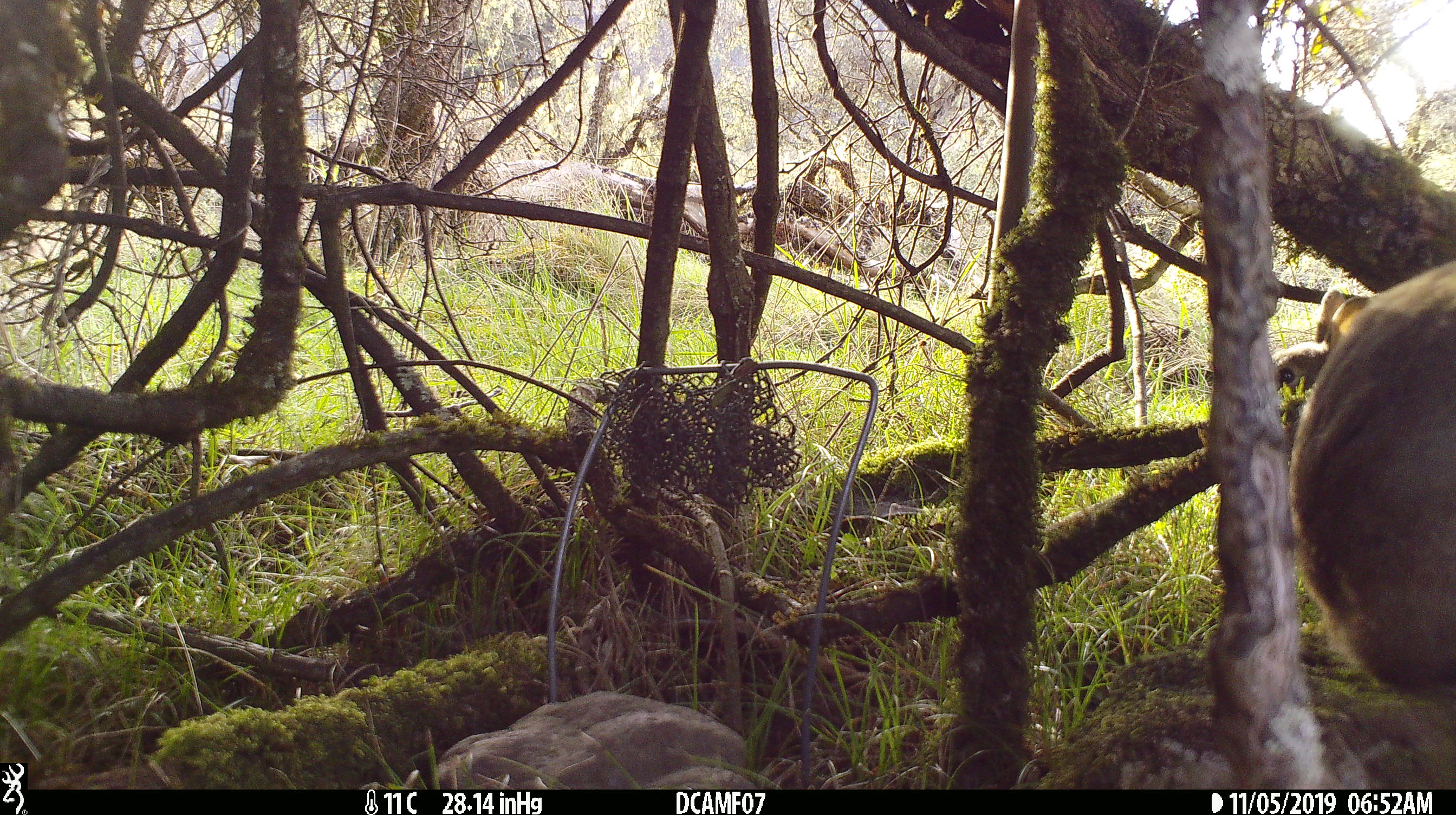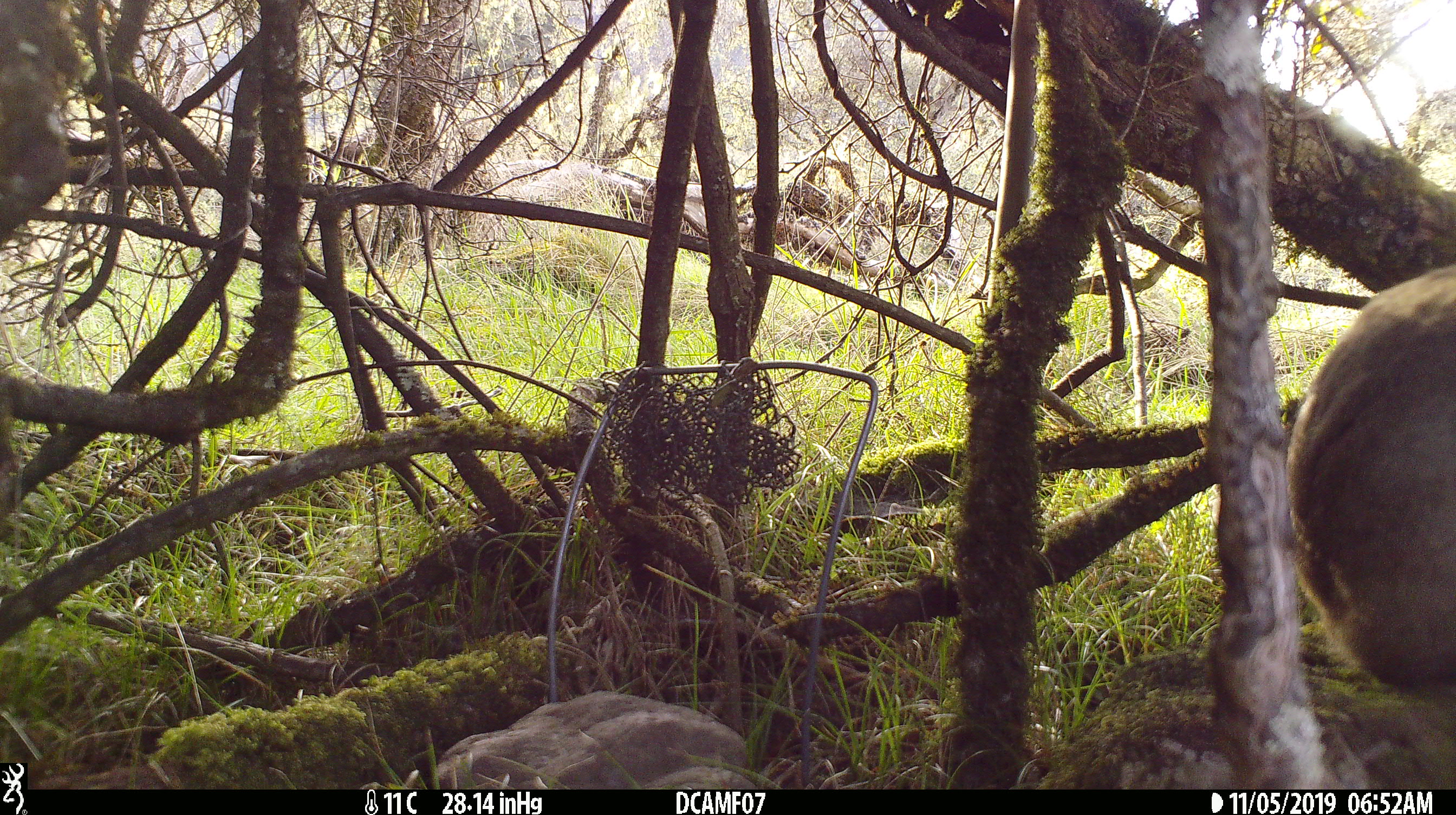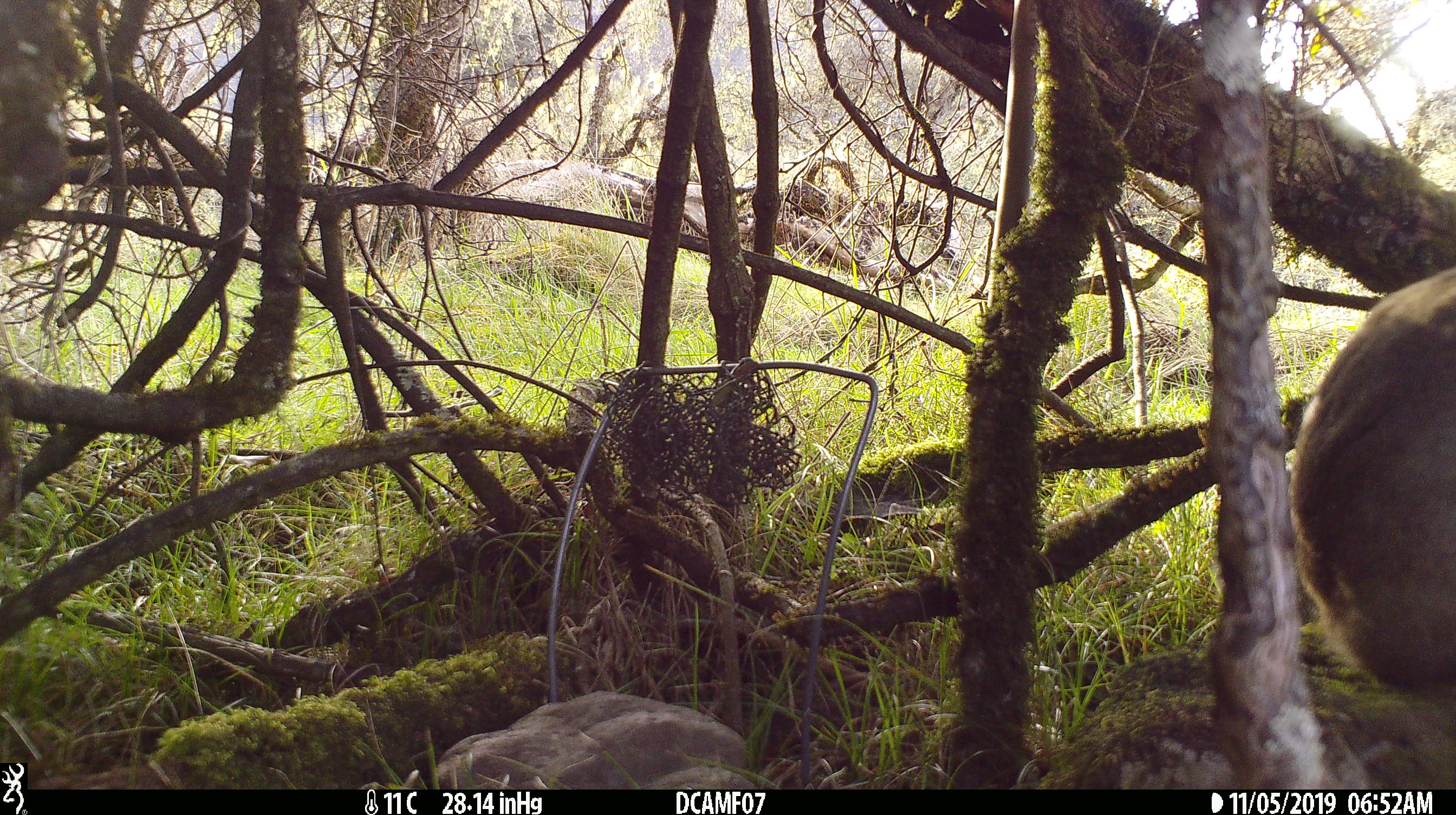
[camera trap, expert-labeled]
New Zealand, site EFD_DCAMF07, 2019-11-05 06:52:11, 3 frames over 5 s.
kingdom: Animalia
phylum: Chordata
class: Mammalia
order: Lagomorpha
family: Leporidae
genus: Oryctolagus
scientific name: Oryctolagus cuniculus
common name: european rabbit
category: rabbit